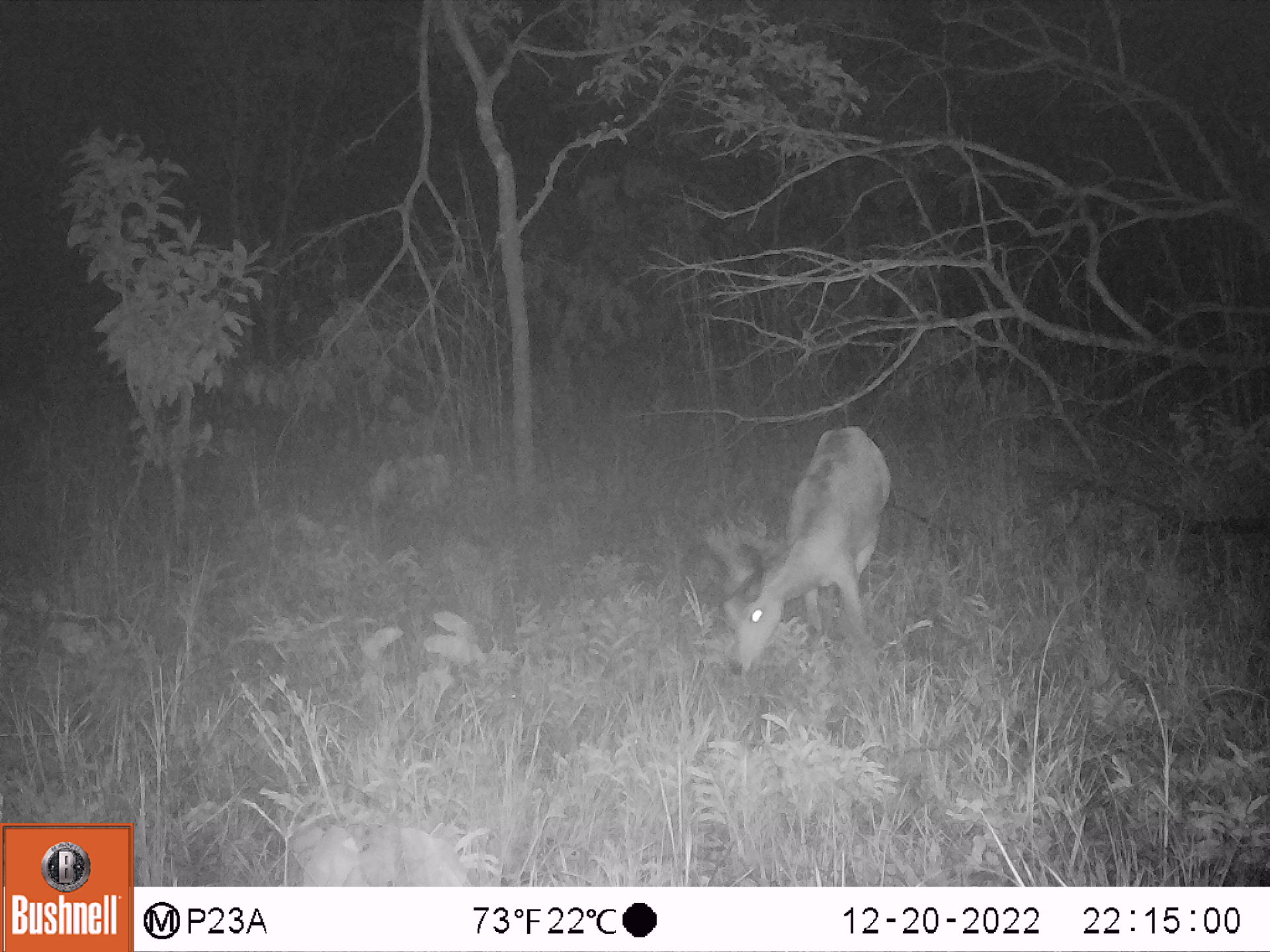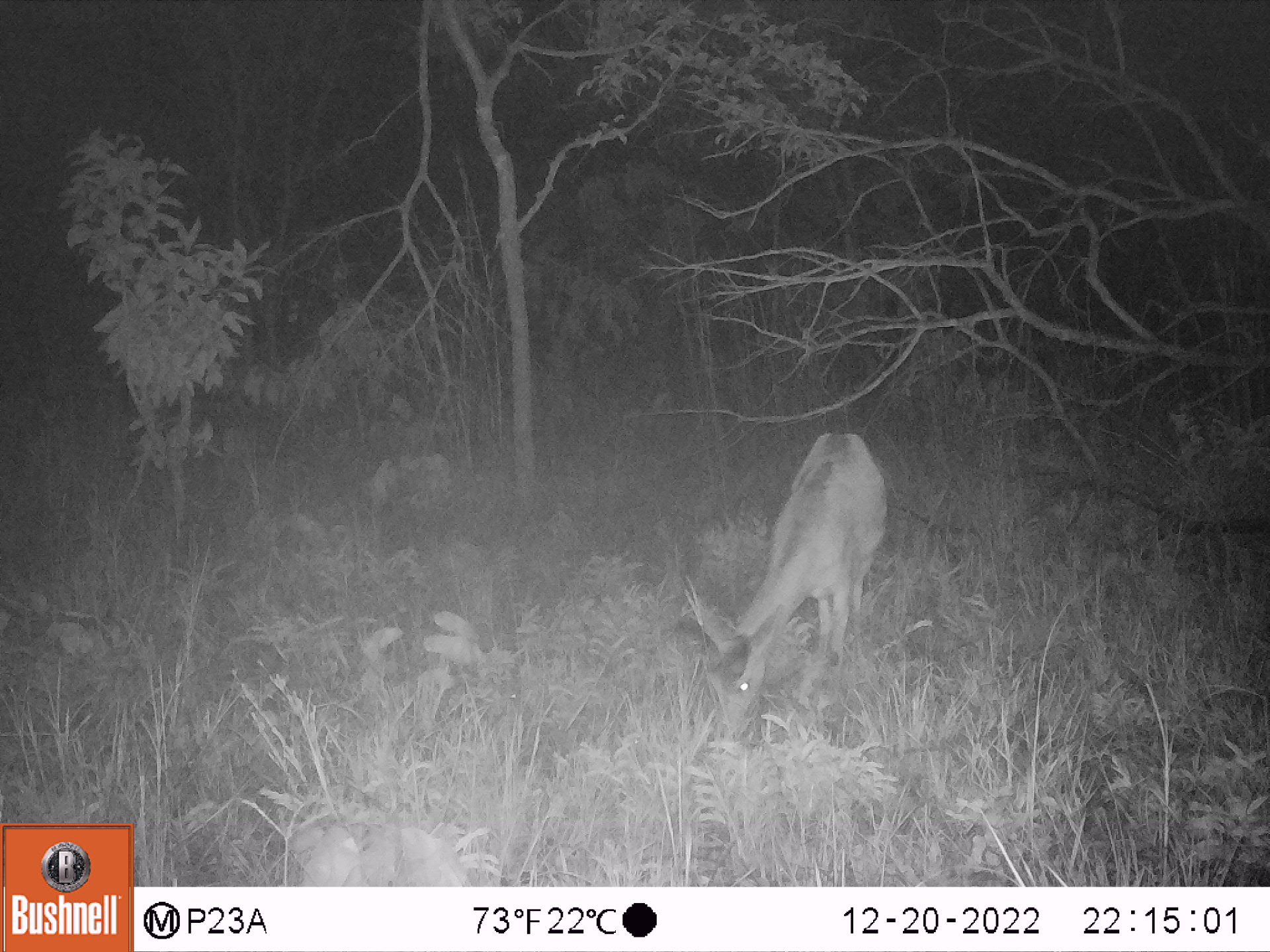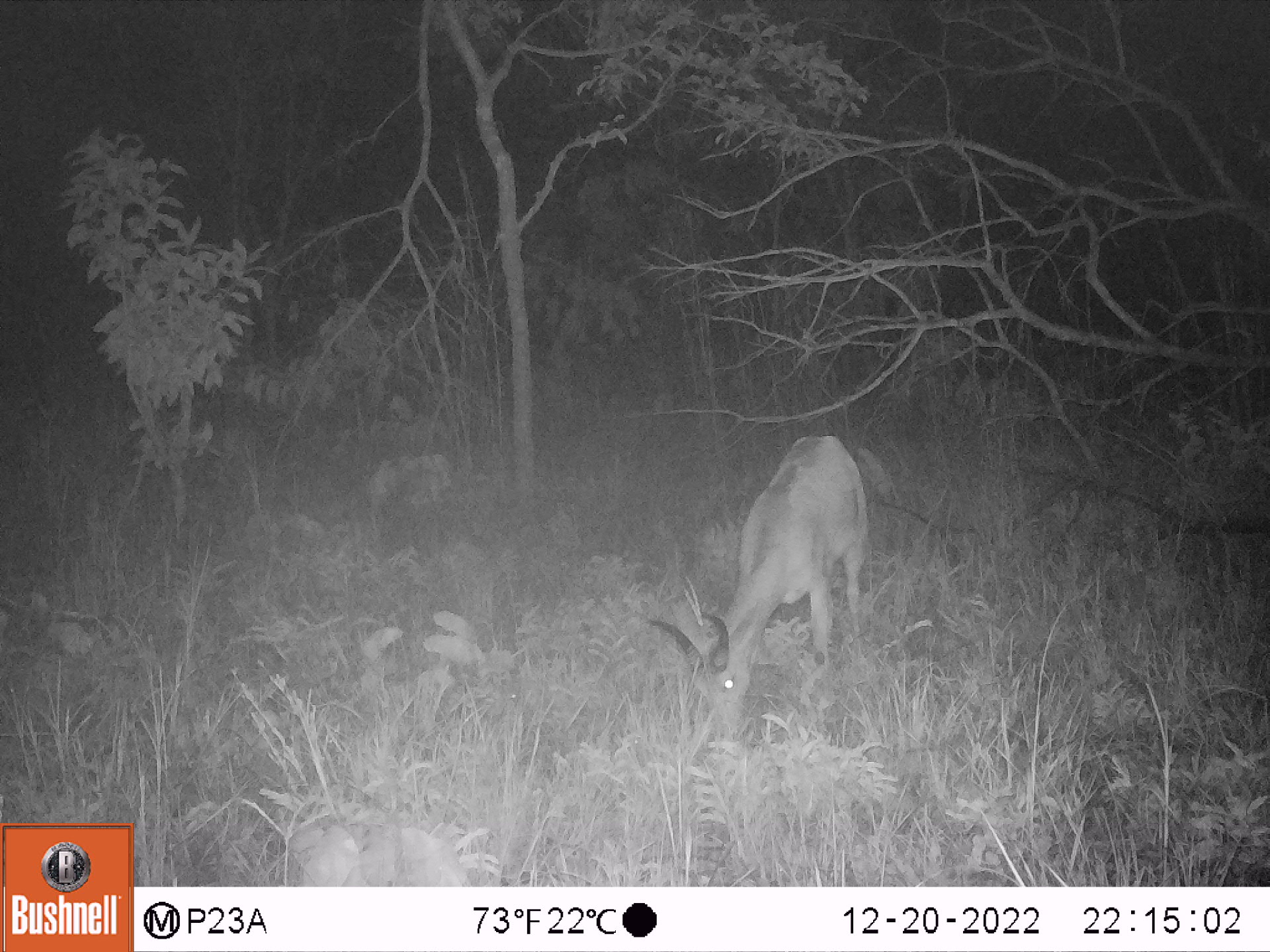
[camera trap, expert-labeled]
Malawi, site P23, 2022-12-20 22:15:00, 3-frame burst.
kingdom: Animalia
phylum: Chordata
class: Mammalia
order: Artiodactyla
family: Bovidae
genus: Redunca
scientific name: Redunca arundinum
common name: southern reedbuck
Southern reedbuck (Redunca arundinum), count 1.